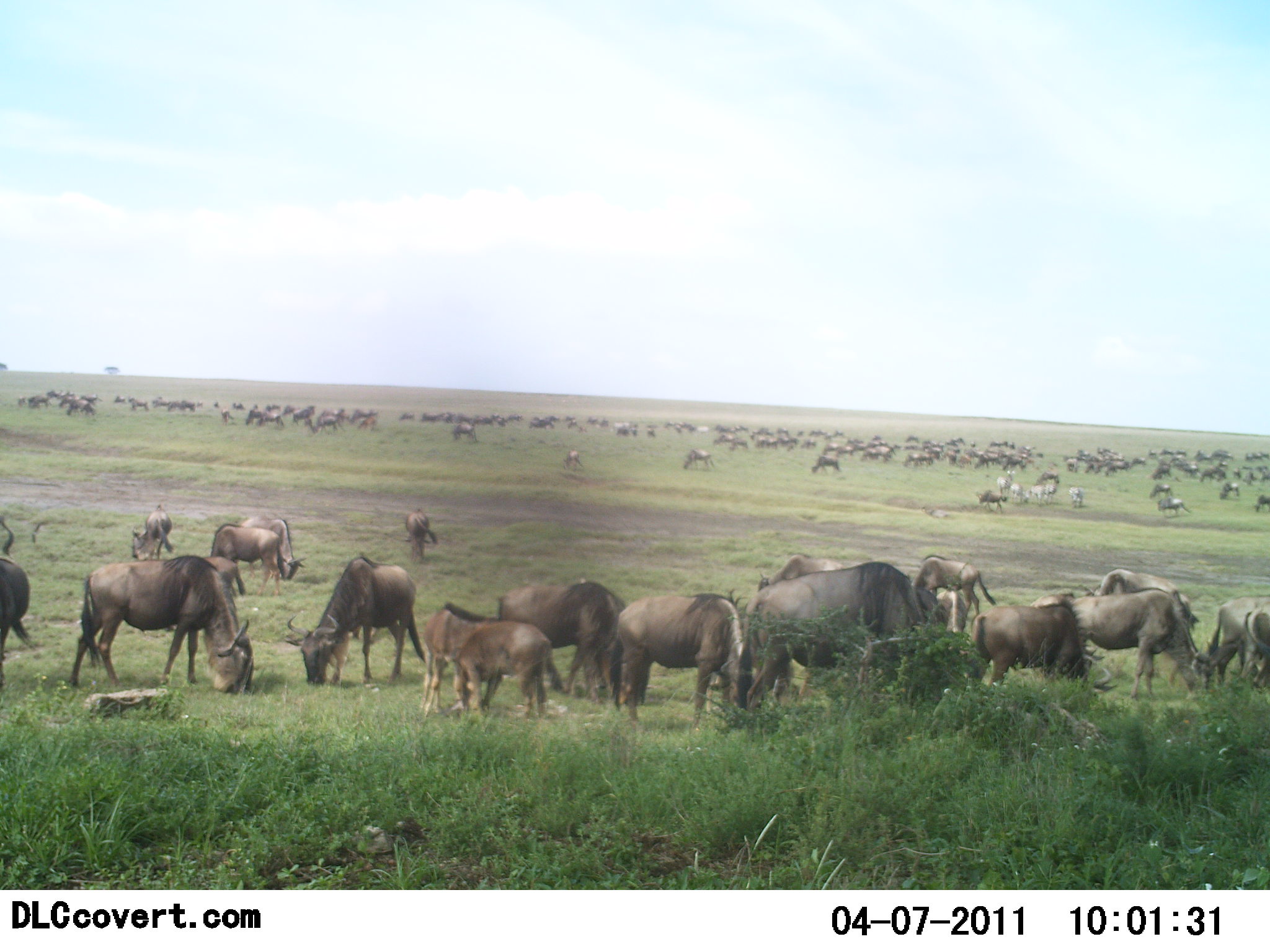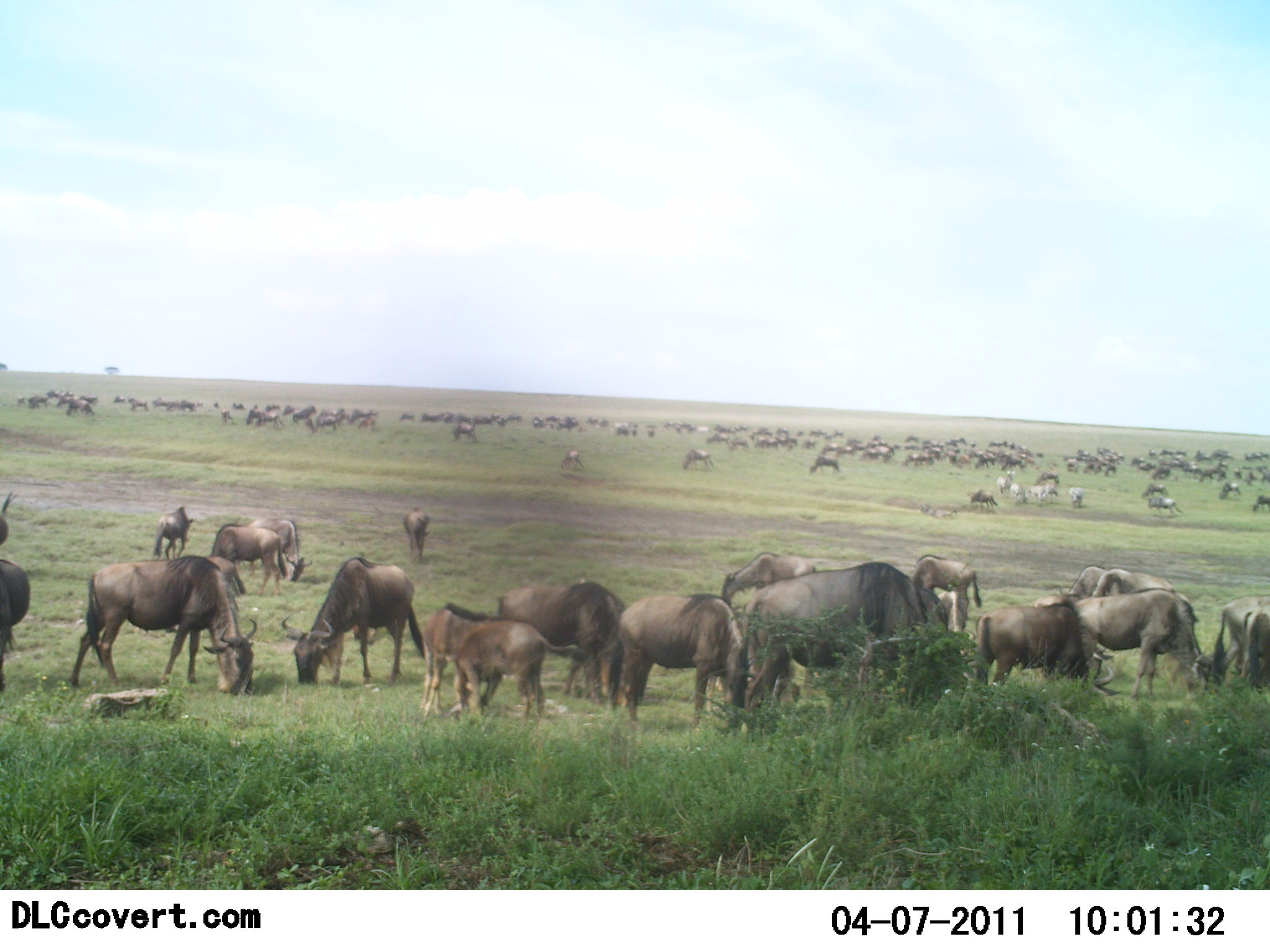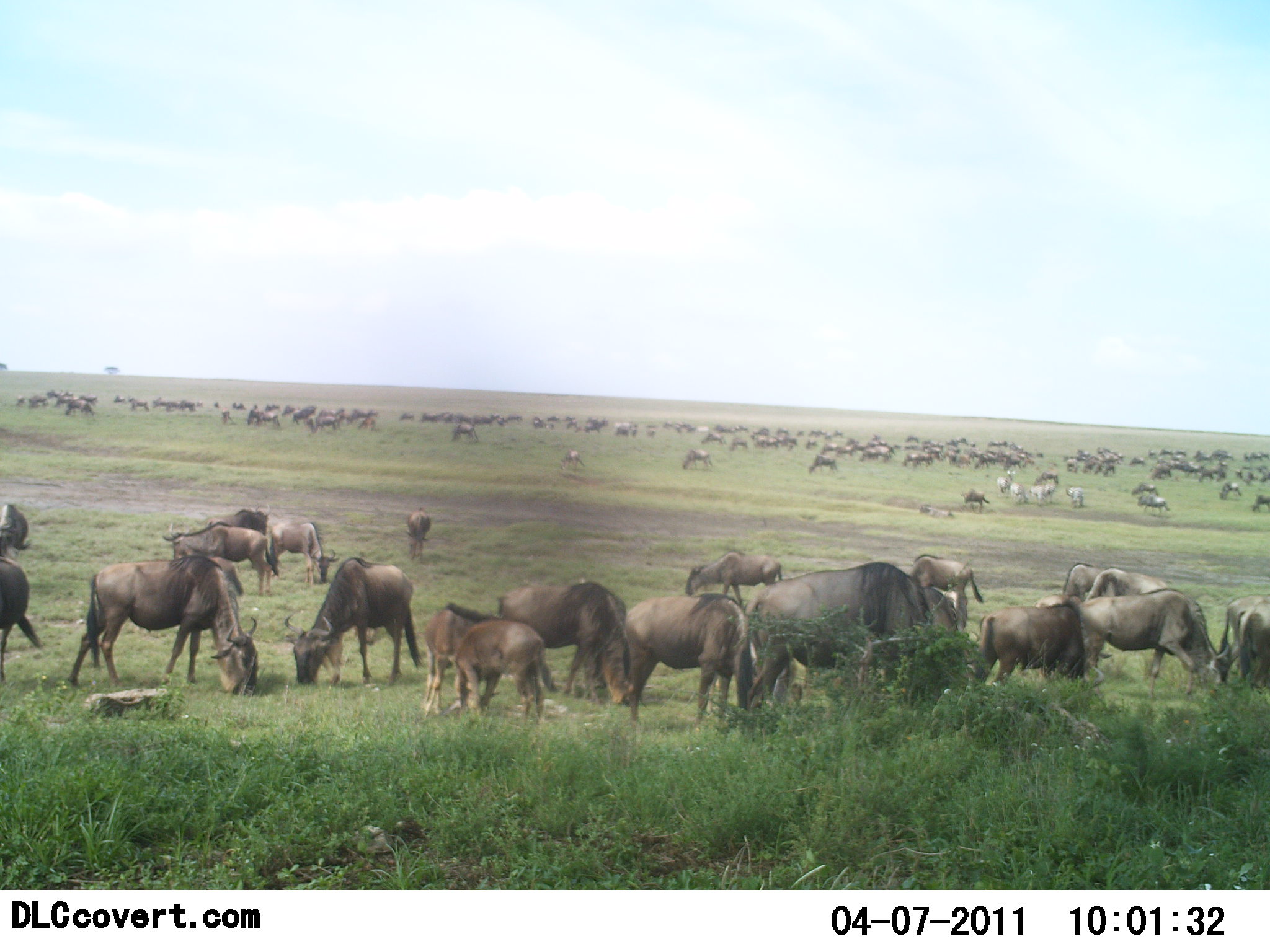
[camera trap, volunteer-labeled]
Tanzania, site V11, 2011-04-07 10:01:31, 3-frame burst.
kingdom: Animalia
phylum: Chordata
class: Mammalia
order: Artiodactyla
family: Bovidae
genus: Connochaetes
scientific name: Connochaetes taurinus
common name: blue wildebeest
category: wildebeest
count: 51+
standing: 50%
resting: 14%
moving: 29%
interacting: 21%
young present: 36%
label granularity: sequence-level